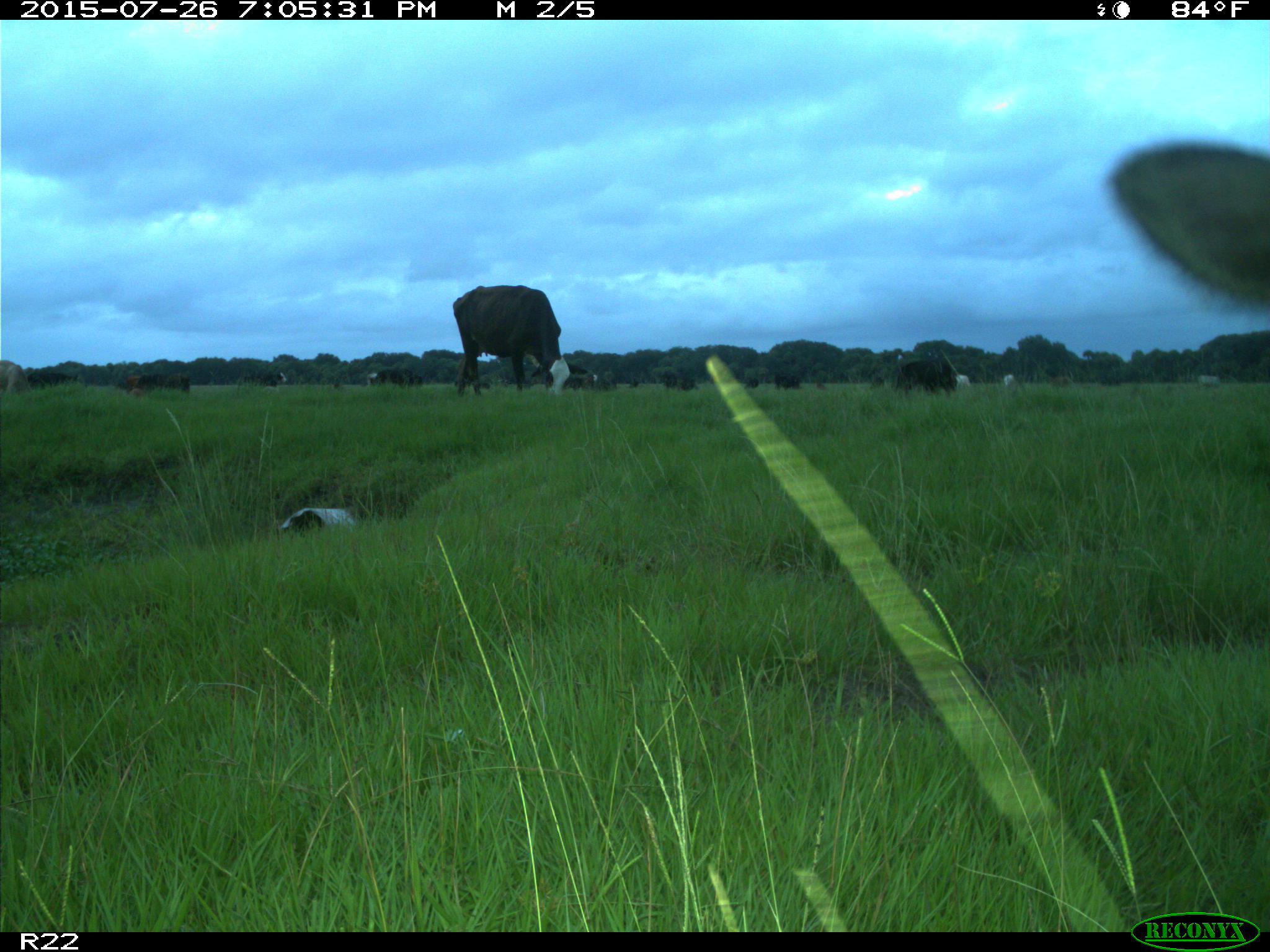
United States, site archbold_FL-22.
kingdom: Animalia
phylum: Chordata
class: Mammalia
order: Artiodactyla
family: Bovidae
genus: Bos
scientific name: Bos taurus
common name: domestic cow